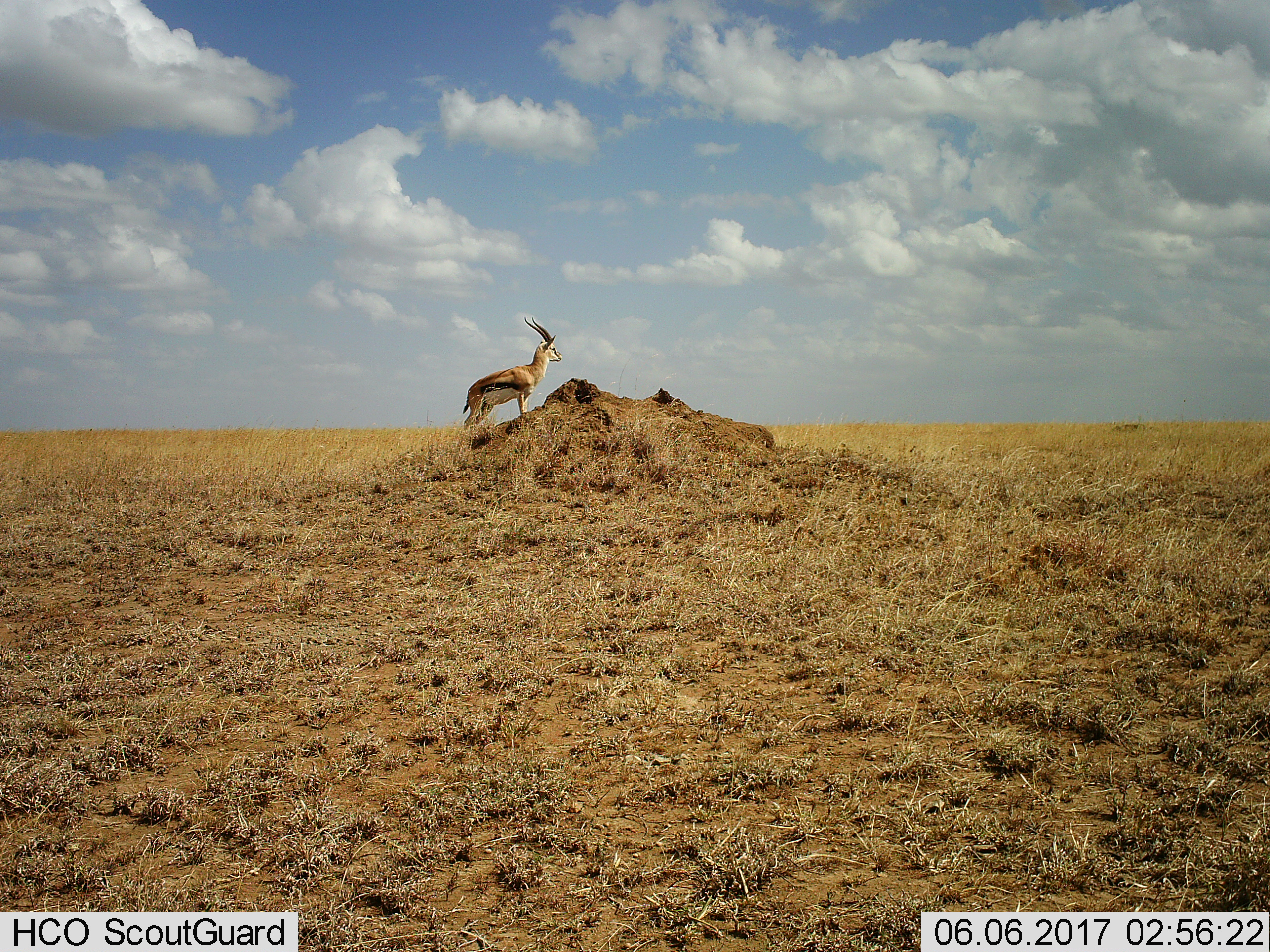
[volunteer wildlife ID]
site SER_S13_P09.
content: unidentified animal